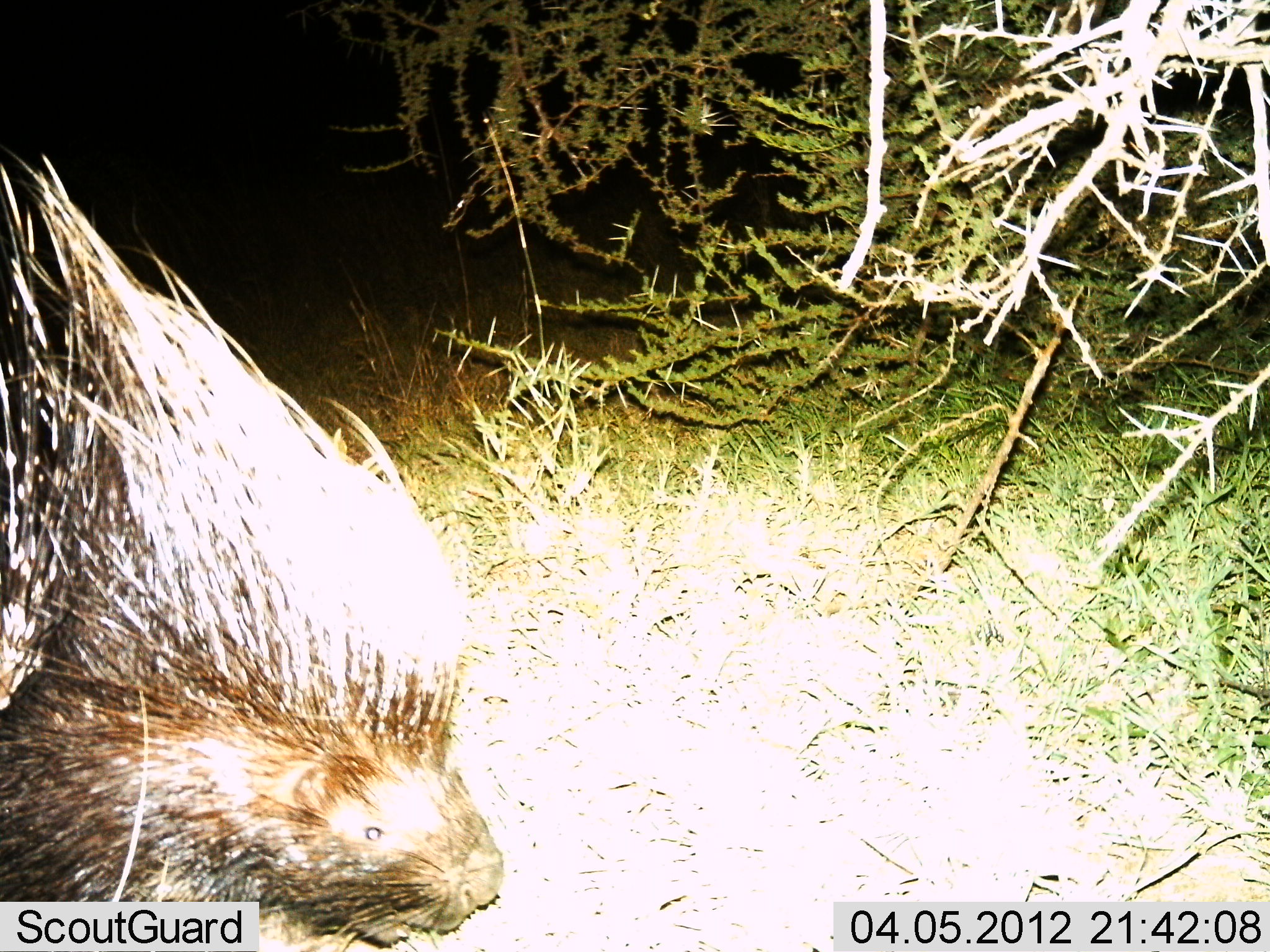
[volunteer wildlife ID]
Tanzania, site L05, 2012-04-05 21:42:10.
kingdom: Animalia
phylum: Chordata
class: Mammalia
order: Rodentia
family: Hystricidae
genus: Hystrix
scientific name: Hystrix cristata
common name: crested porcupine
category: porcupine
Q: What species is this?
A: Porcupine (crested porcupine) (Hystrix cristata).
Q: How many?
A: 1.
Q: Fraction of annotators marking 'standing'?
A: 54%.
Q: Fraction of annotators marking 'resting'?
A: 0%.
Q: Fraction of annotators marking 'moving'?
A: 50%.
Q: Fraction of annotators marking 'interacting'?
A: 0%.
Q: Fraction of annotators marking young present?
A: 0%.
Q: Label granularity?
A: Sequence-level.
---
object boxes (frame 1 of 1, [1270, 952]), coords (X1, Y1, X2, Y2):
animal: (0, 151, 505, 952)